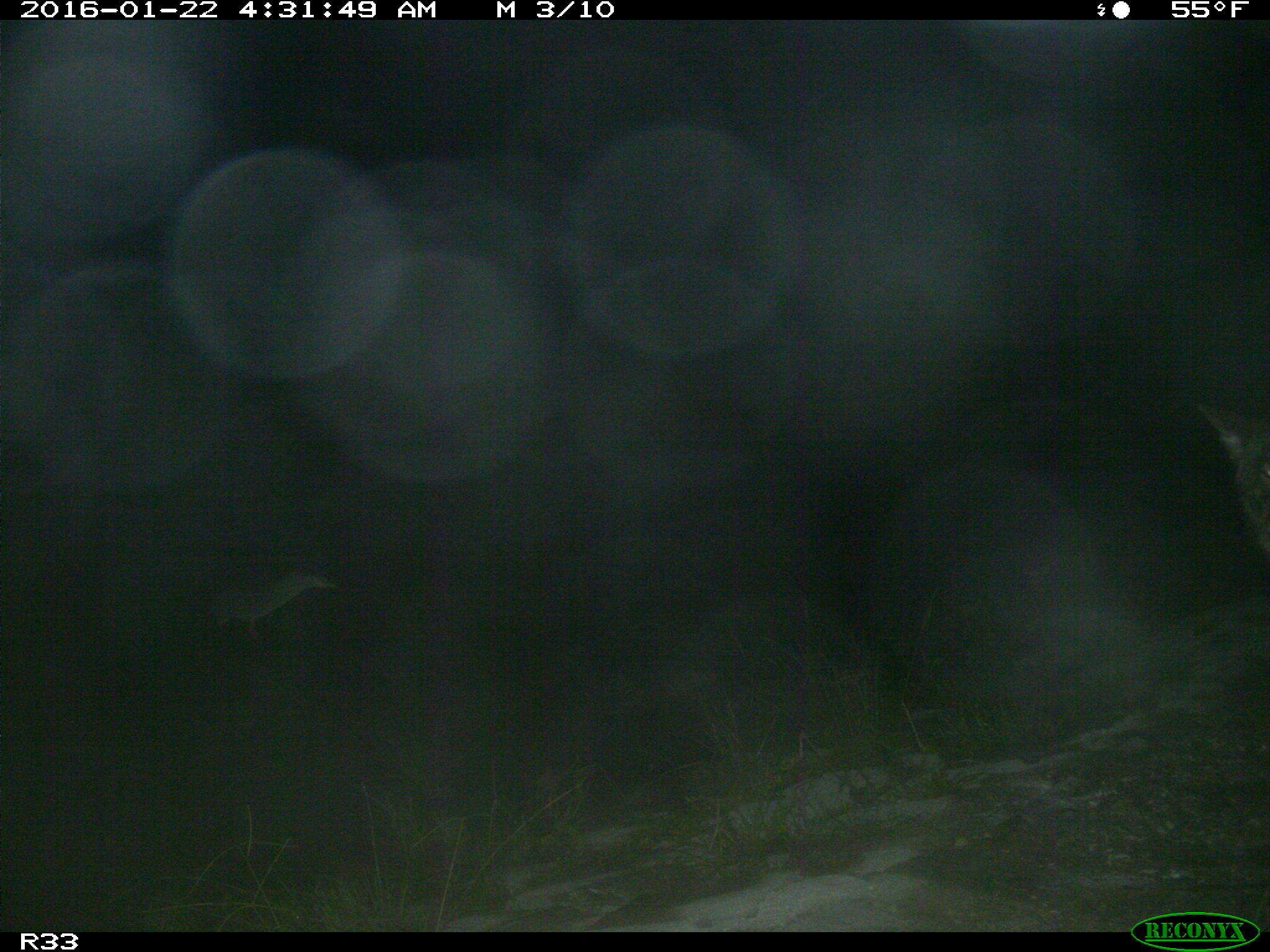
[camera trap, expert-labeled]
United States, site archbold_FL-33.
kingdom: Animalia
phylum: Chordata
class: Mammalia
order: Carnivora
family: Canidae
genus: Canis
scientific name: Canis latrans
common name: coyote